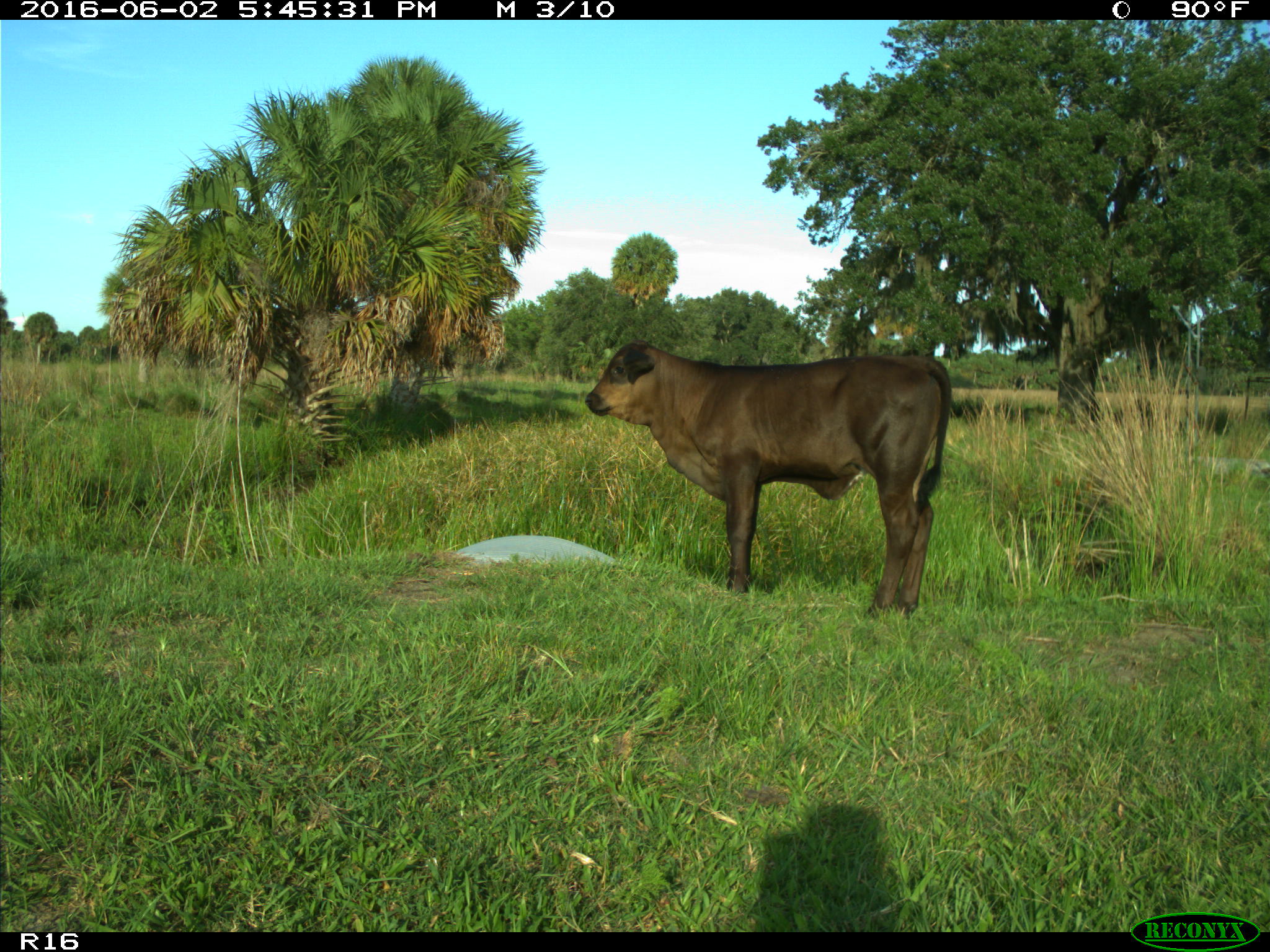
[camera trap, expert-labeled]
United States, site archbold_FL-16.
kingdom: Animalia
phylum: Chordata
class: Mammalia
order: Artiodactyla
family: Bovidae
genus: Bos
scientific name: Bos taurus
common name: domestic cow